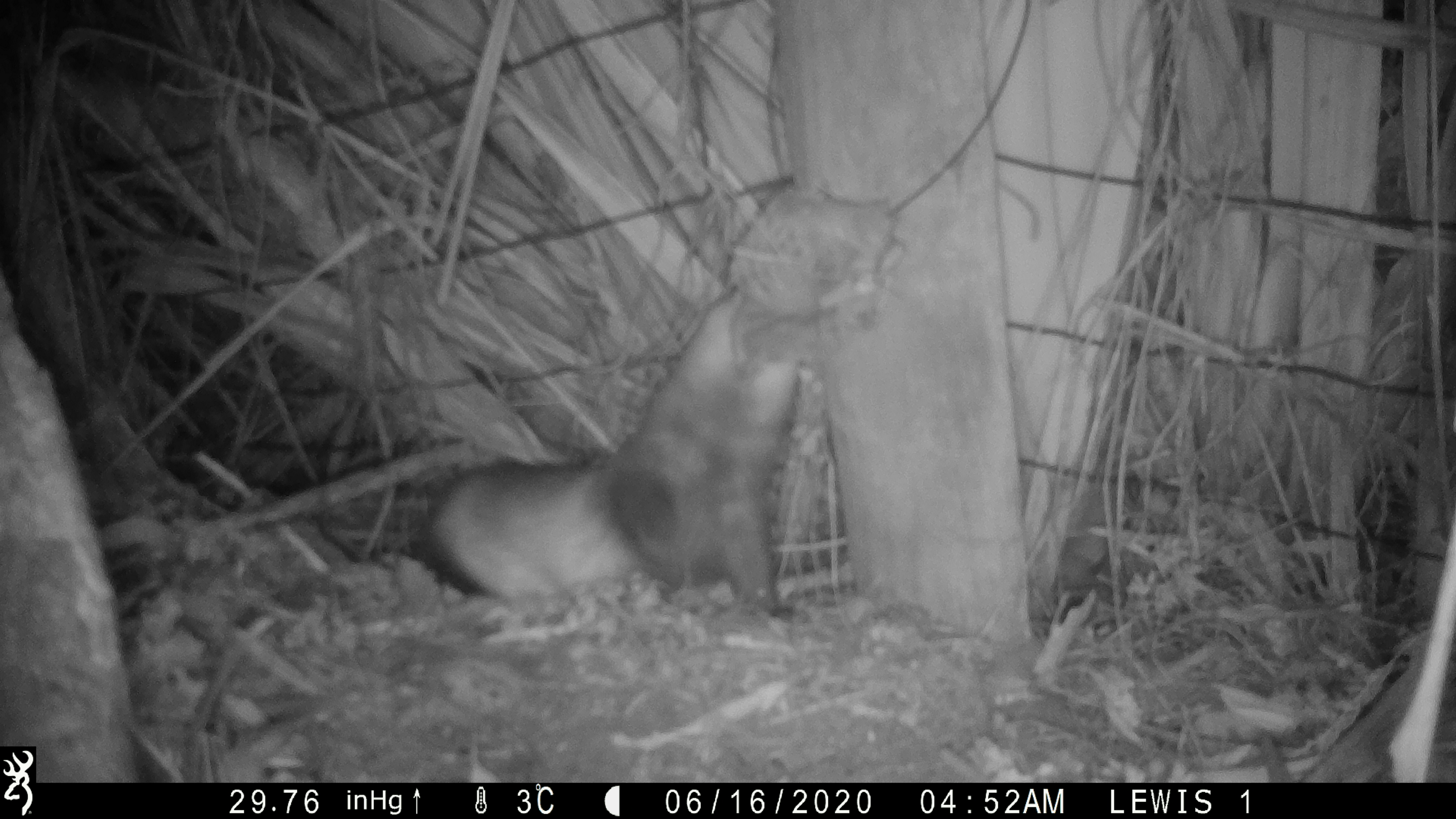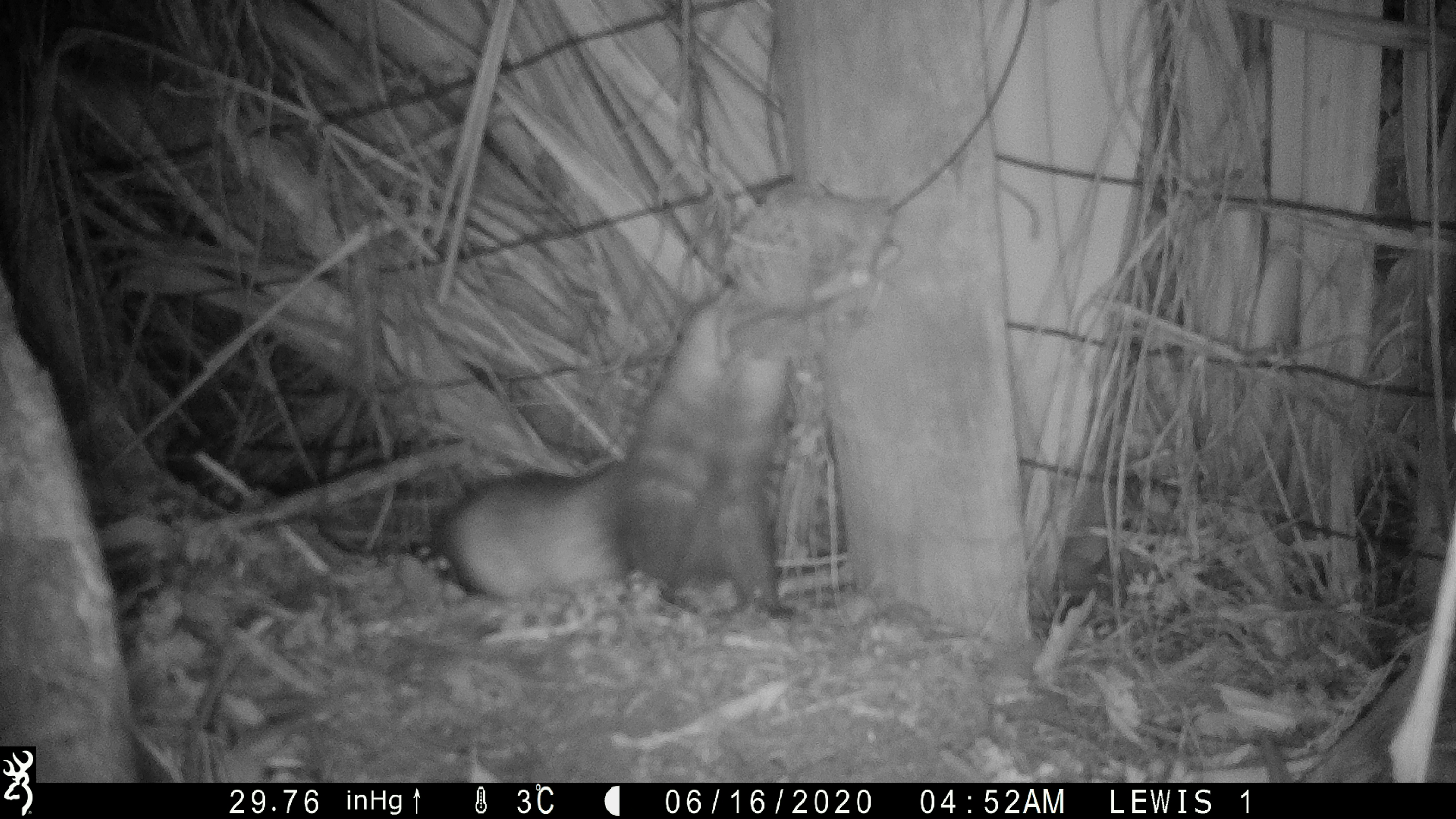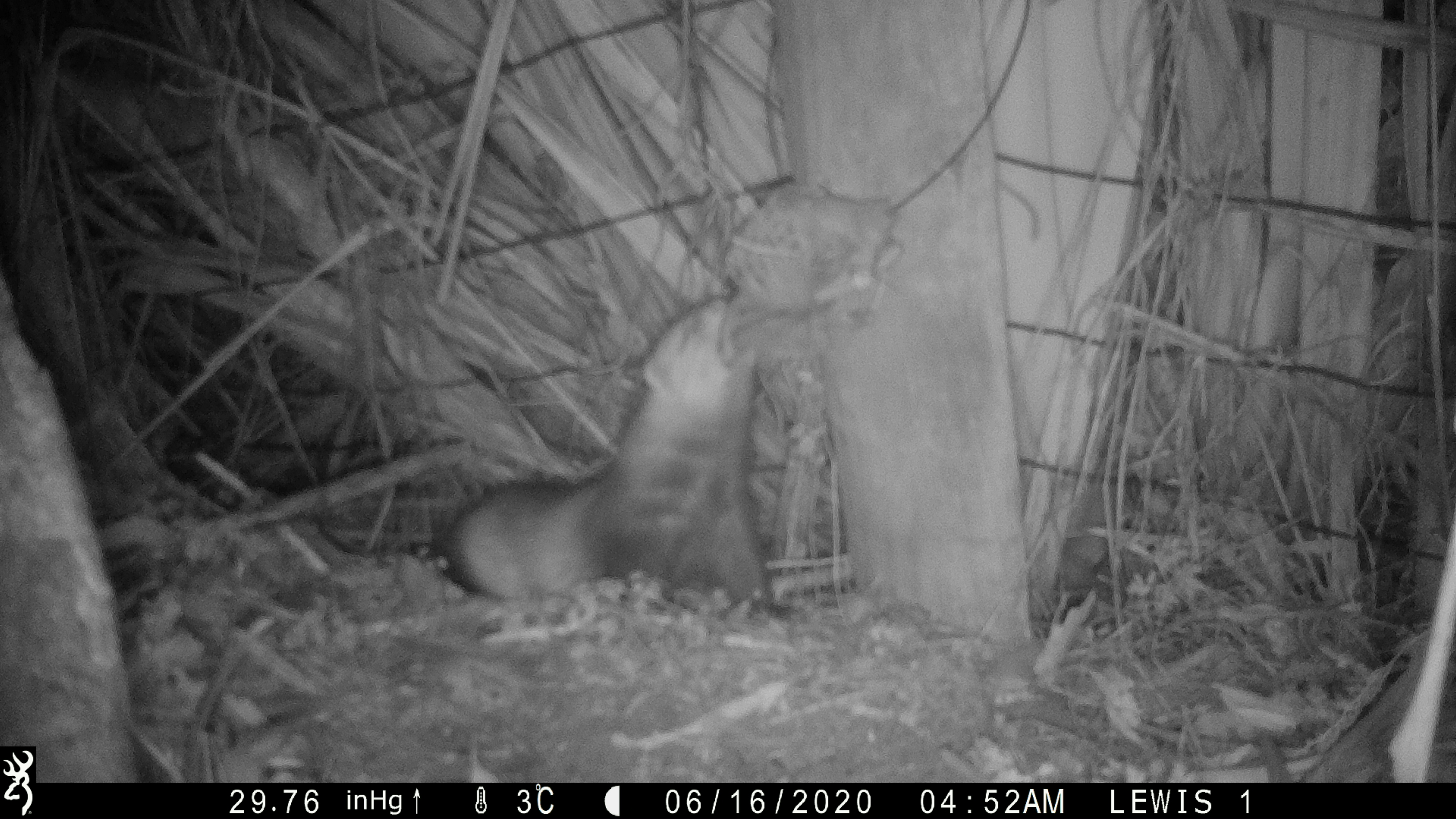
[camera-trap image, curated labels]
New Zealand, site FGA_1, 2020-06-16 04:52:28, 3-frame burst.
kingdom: Animalia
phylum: Chordata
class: Mammalia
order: Carnivora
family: Mustelidae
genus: Mustela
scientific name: Mustela furo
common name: ferret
Ferret (Mustela furo).